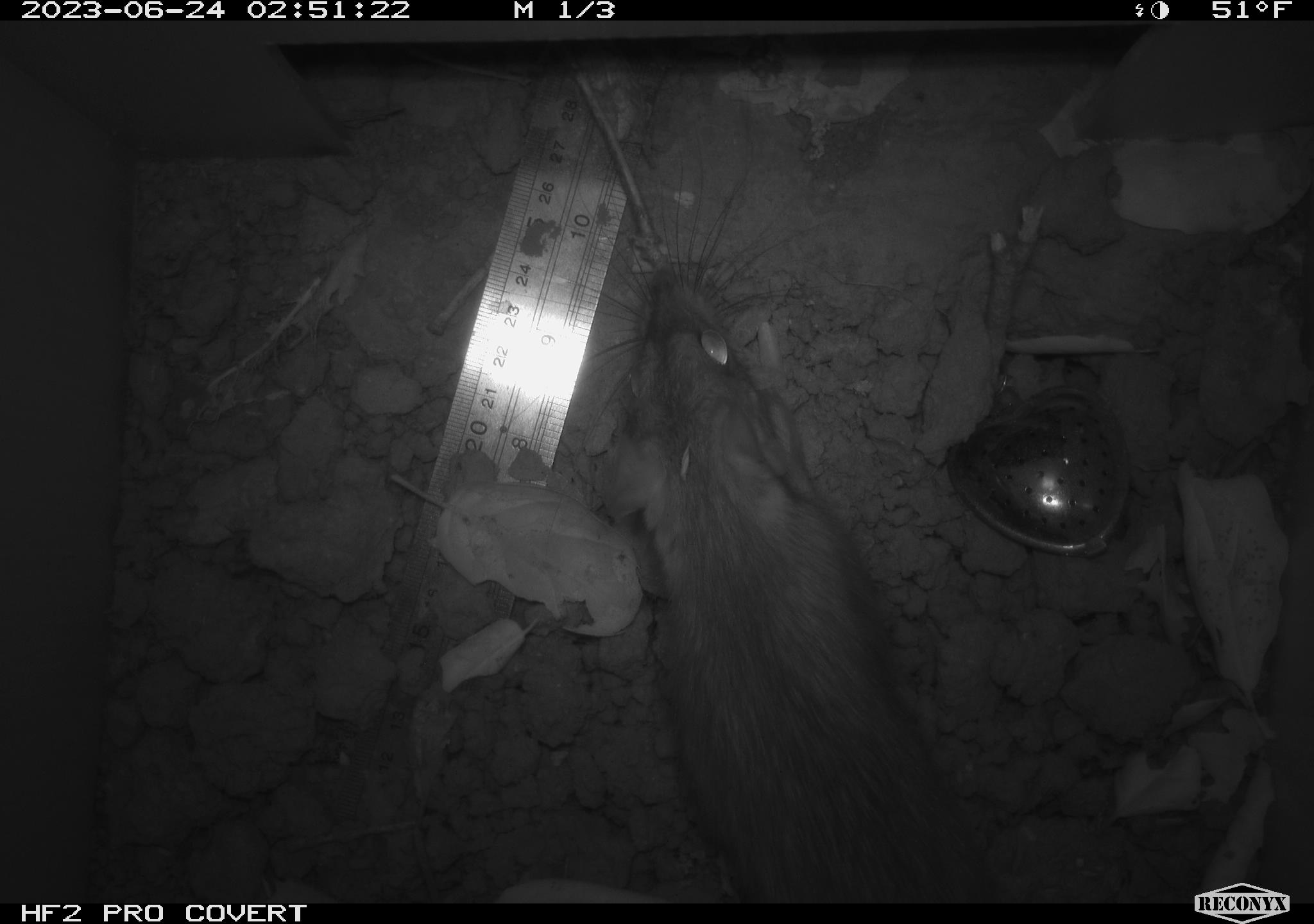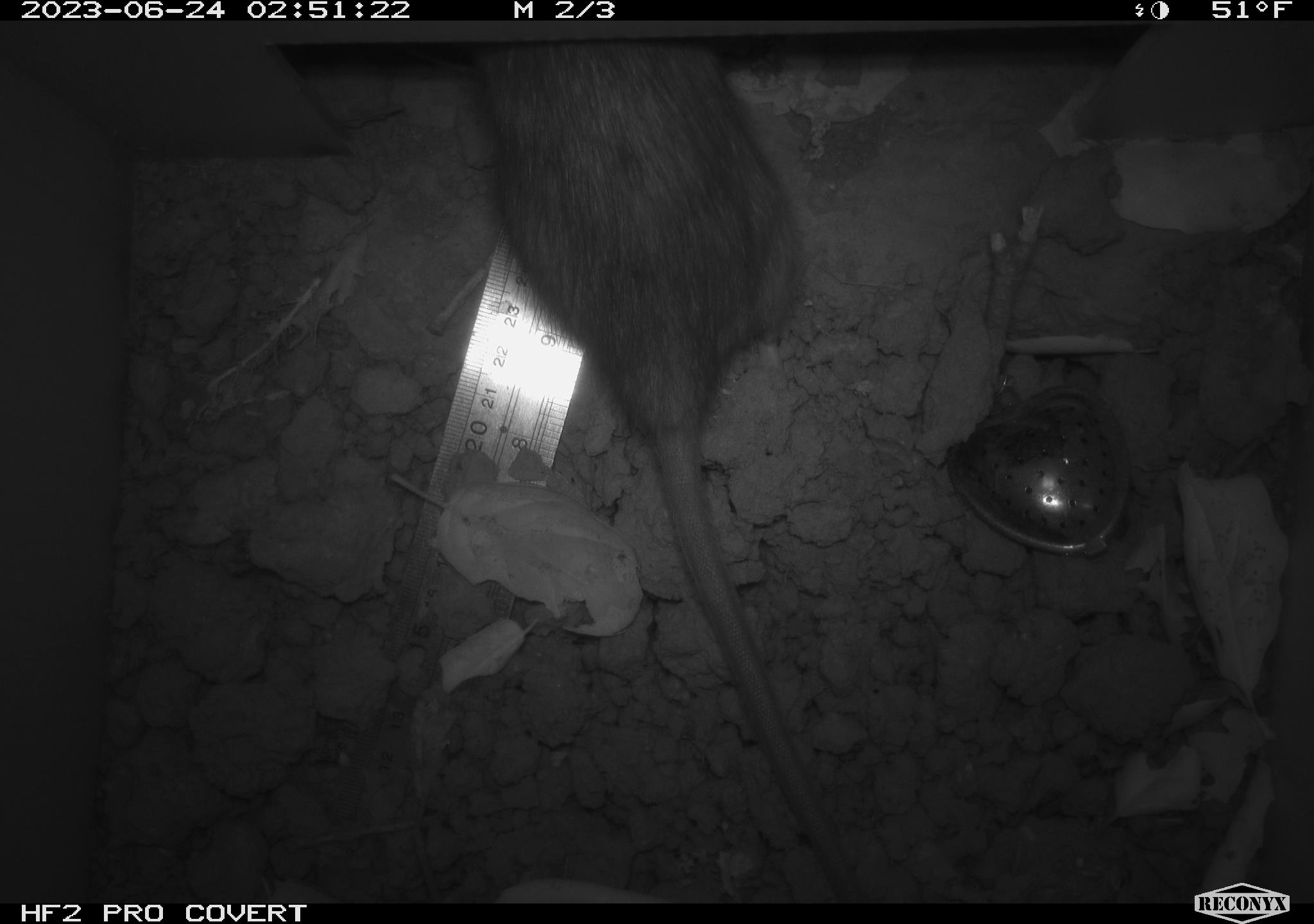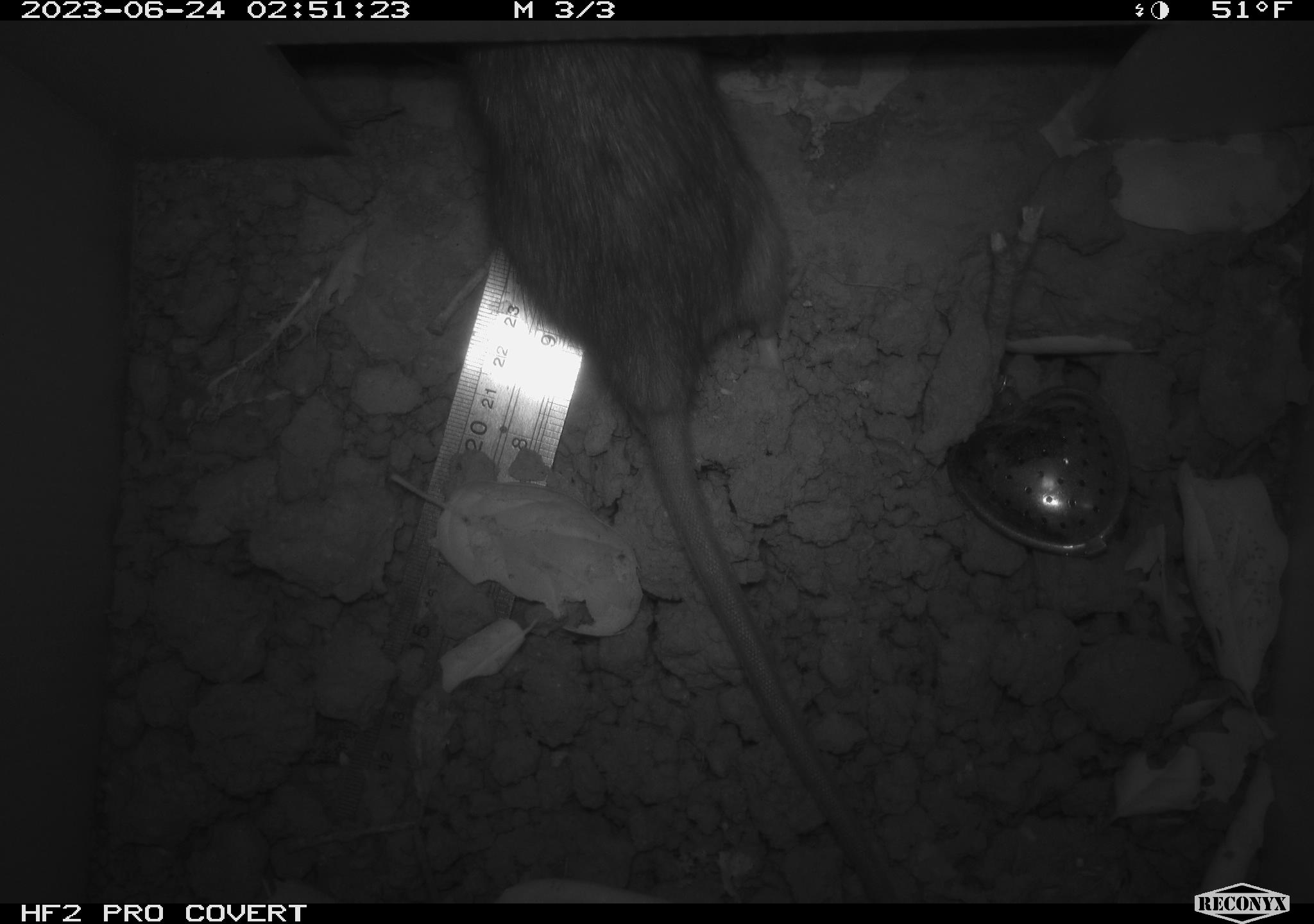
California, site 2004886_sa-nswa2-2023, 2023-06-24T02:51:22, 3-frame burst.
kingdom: Animalia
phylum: Chordata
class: Mammalia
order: Rodentia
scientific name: Rodentia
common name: woodrat or rat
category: woodrat or rat species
Woodrat or rat species (woodrat or rat) (Rodentia).